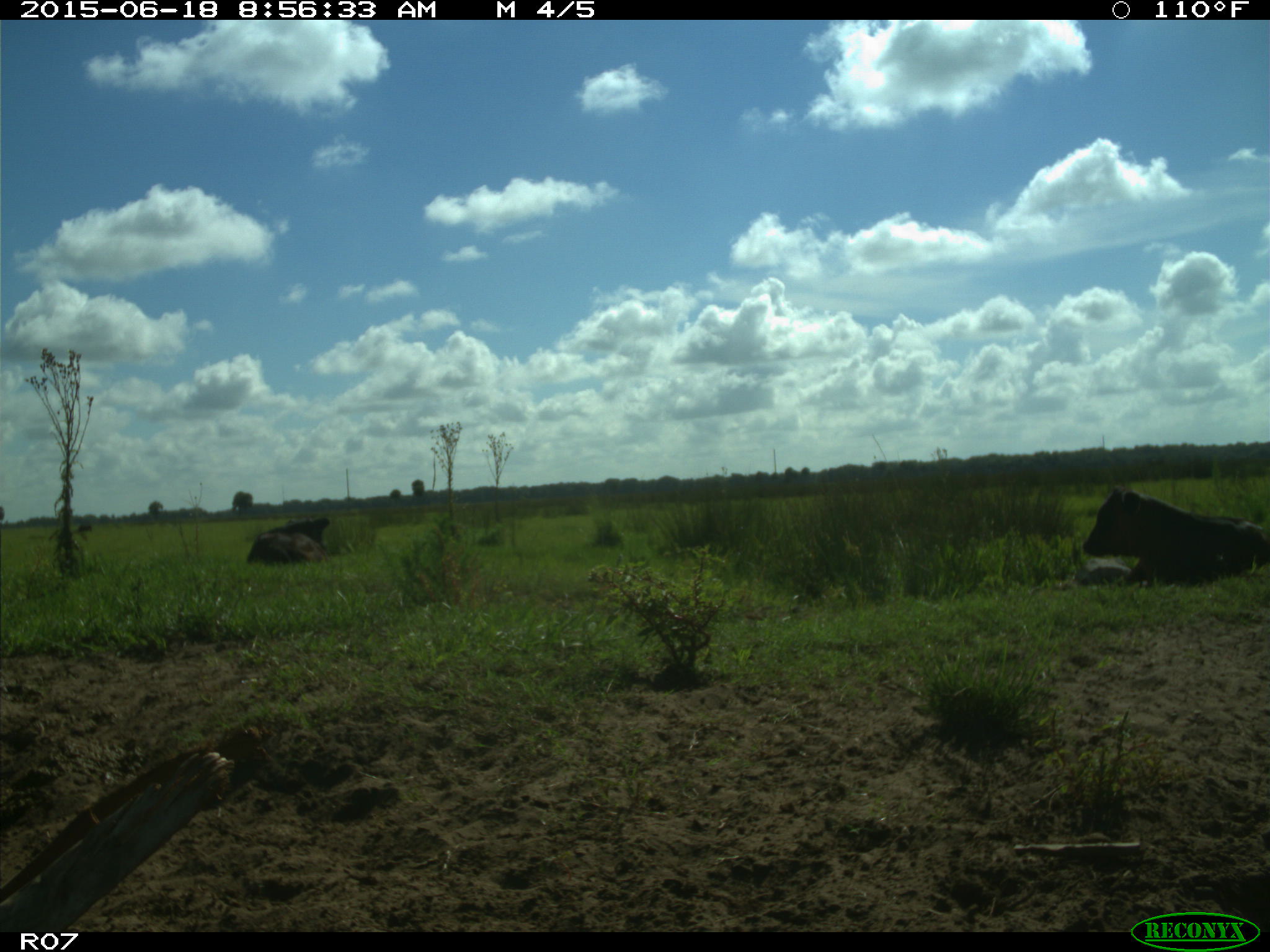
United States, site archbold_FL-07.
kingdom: Animalia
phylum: Chordata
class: Mammalia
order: Artiodactyla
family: Bovidae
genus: Bos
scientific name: Bos taurus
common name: domestic cow